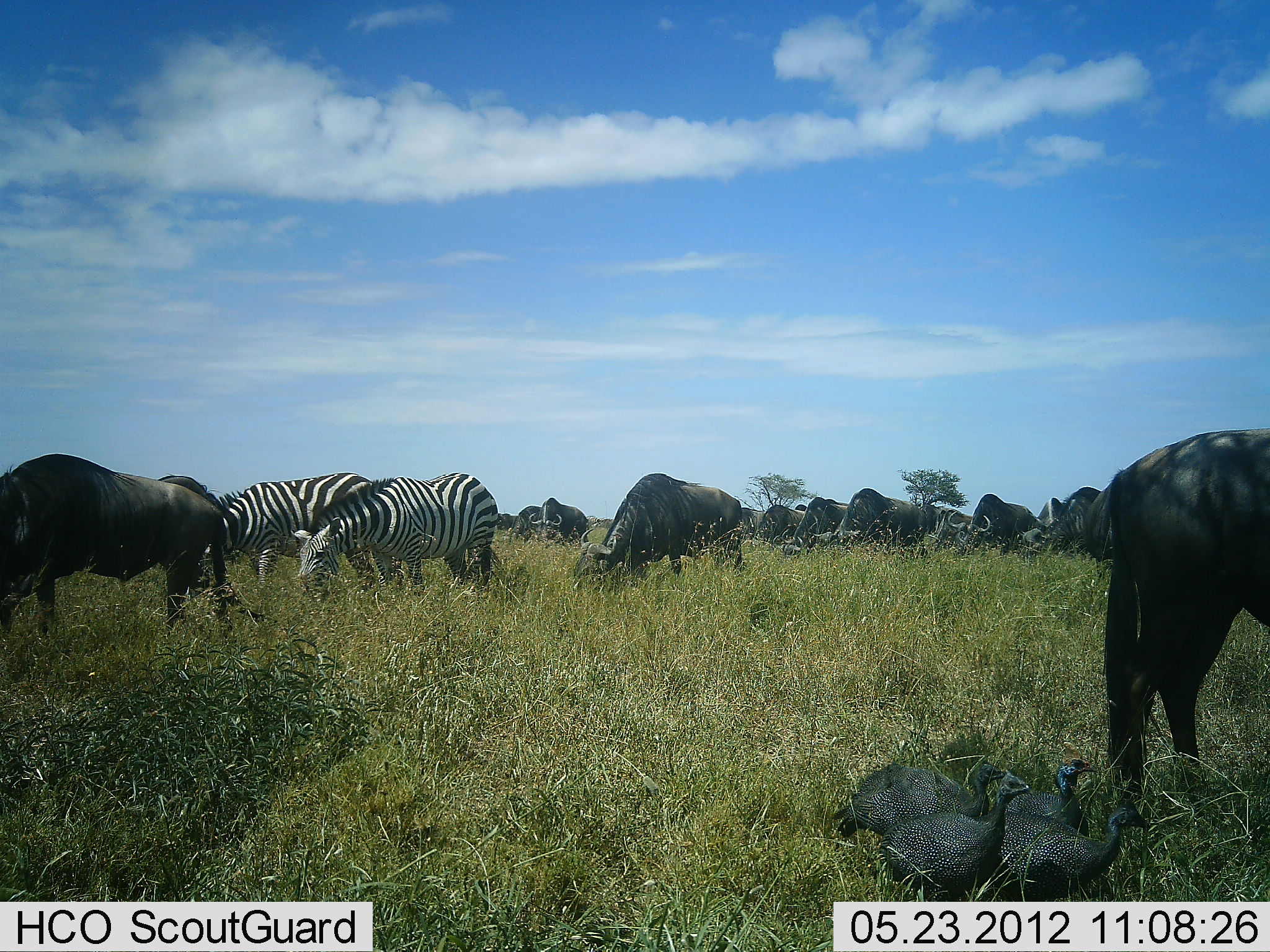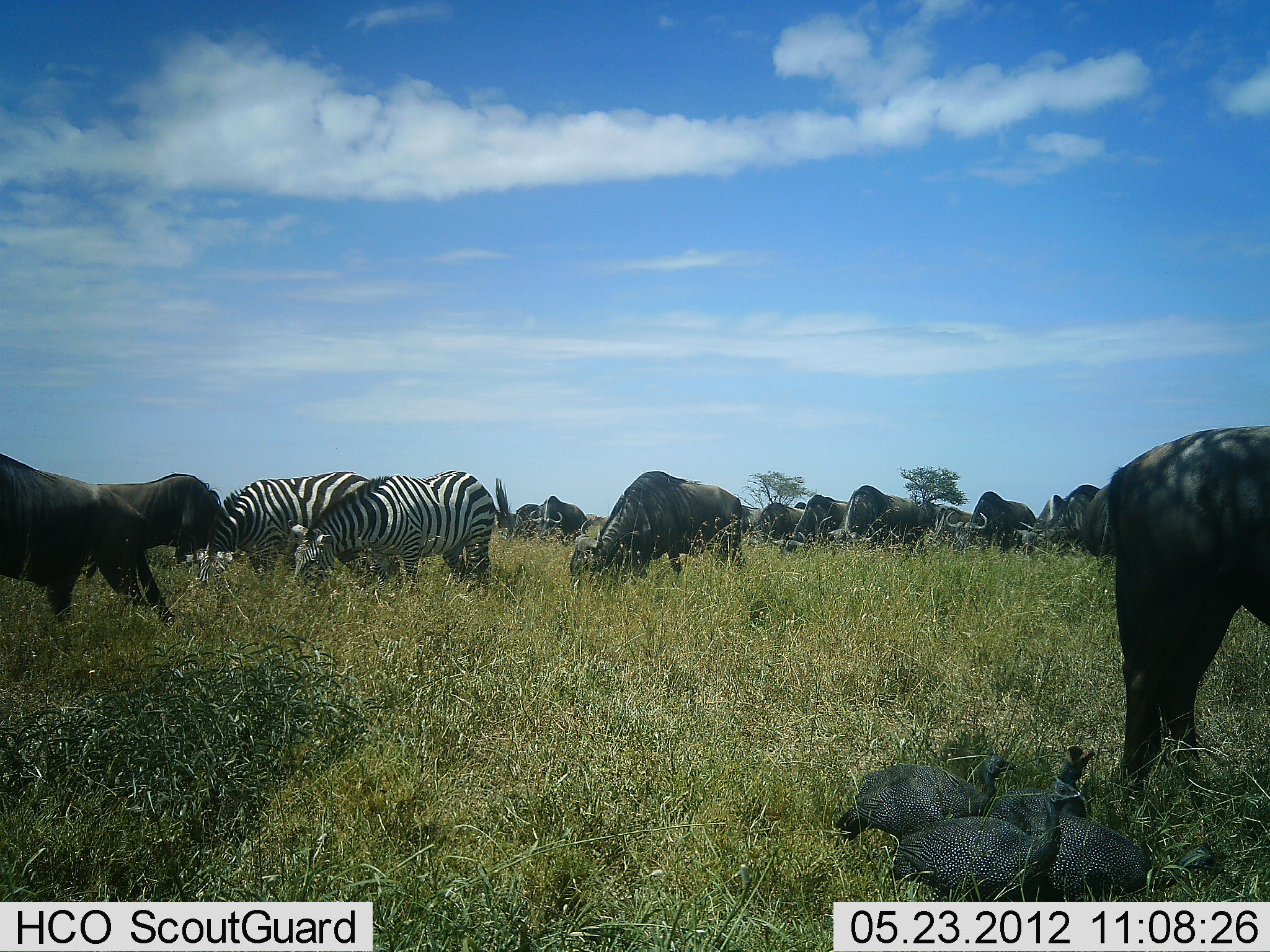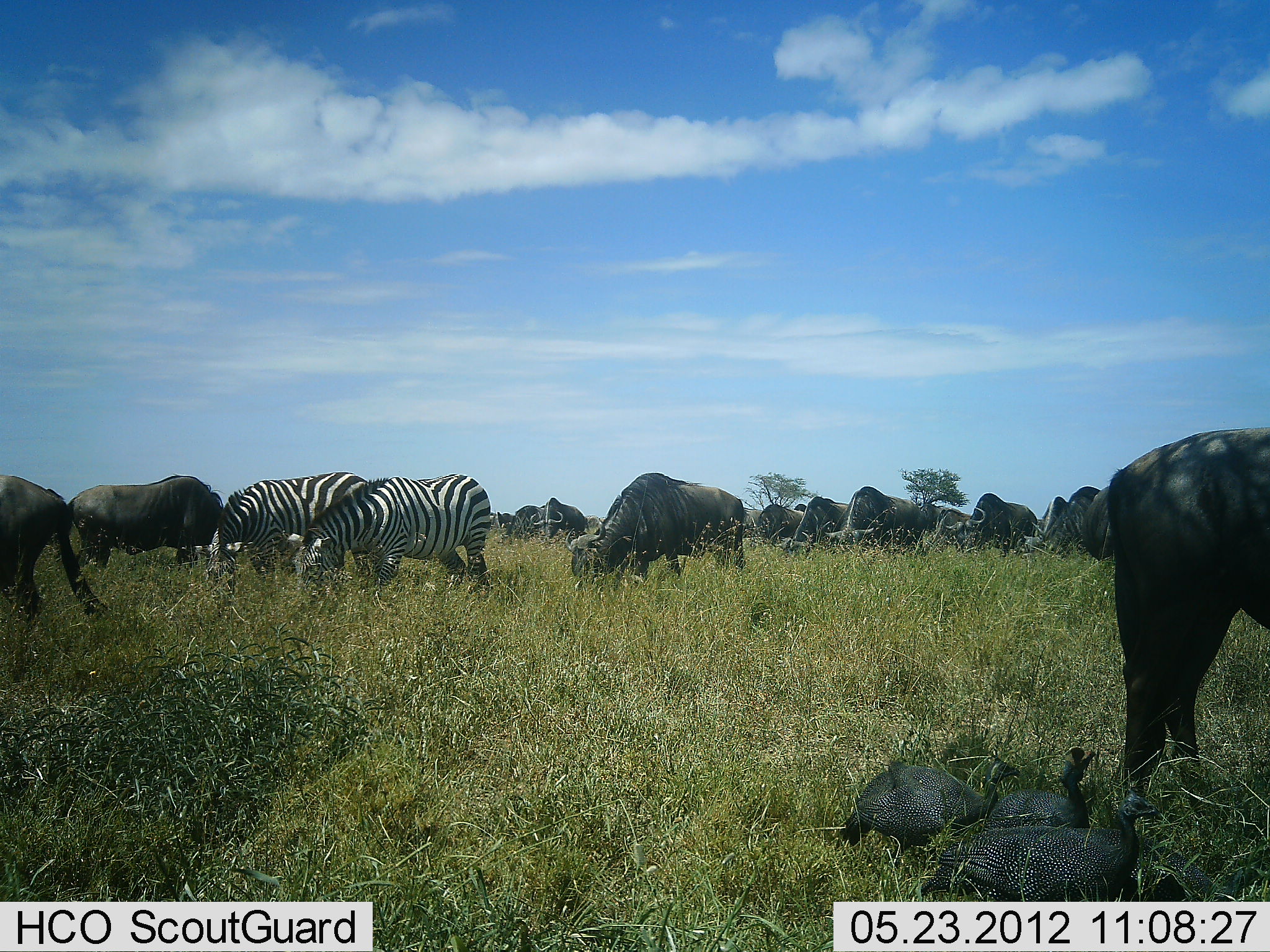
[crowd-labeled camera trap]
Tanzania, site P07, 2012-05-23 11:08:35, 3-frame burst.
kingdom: Animalia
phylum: Chordata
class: Aves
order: Galliformes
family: Numididae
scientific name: Numididae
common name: guinea fowl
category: guineafowl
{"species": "guineafowl (guinea fowl) (Numididae)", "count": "4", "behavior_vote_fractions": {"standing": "60%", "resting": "7%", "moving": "30%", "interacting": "0%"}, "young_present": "0%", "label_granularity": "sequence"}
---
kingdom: Animalia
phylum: Chordata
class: Mammalia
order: Artiodactyla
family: Bovidae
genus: Connochaetes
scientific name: Connochaetes taurinus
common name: blue wildebeest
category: wildebeest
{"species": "wildebeest (blue wildebeest) (Connochaetes taurinus)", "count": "11-50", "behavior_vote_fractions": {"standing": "39%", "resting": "0%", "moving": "32%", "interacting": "0%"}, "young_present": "4%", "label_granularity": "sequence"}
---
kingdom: Animalia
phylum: Chordata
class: Mammalia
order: Perissodactyla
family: Equidae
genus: Equus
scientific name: Equus quagga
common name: plains zebra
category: zebra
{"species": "zebra (plains zebra) (Equus quagga)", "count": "2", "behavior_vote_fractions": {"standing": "23%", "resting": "0%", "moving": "3%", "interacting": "0%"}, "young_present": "0%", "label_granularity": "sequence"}